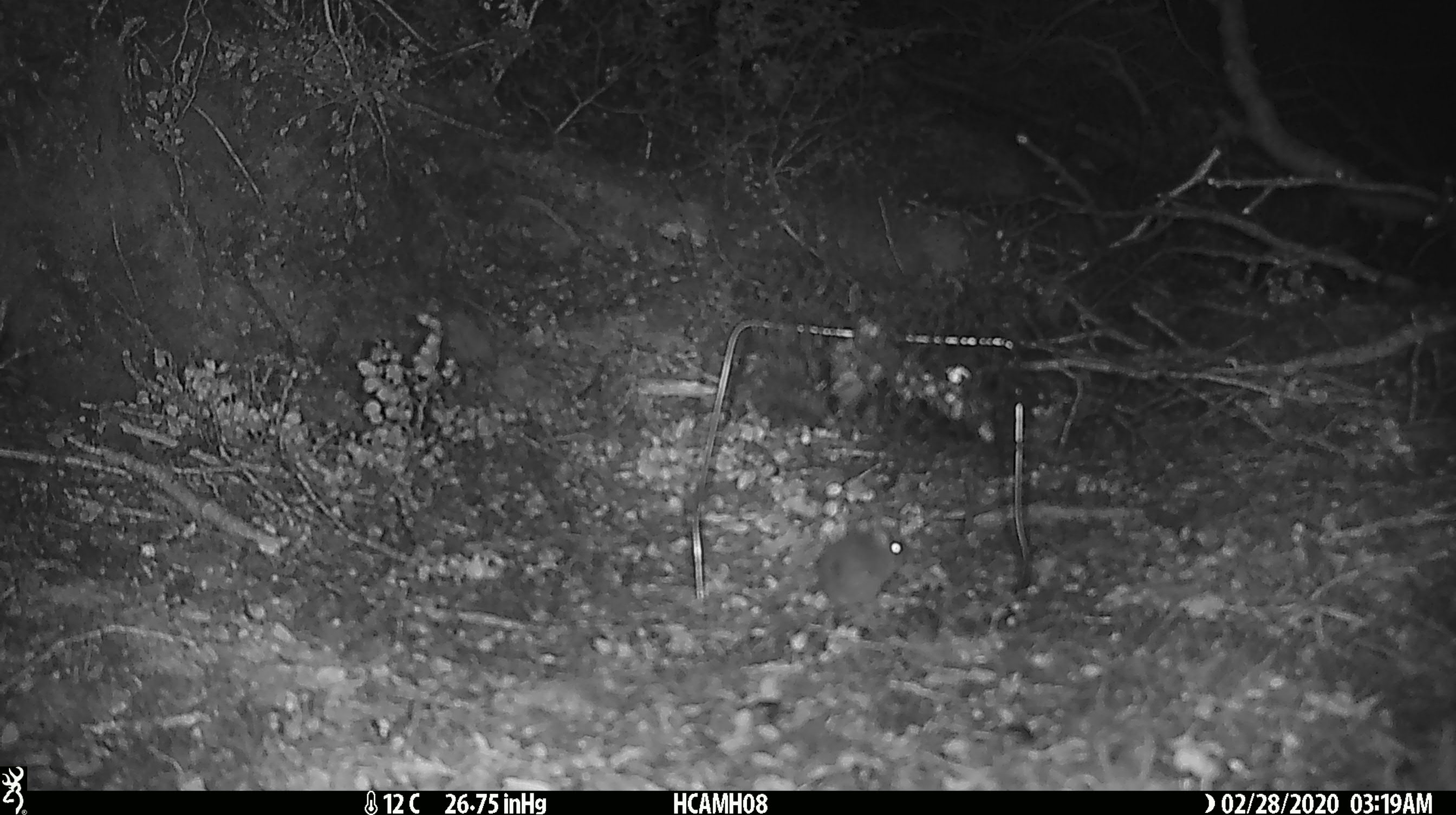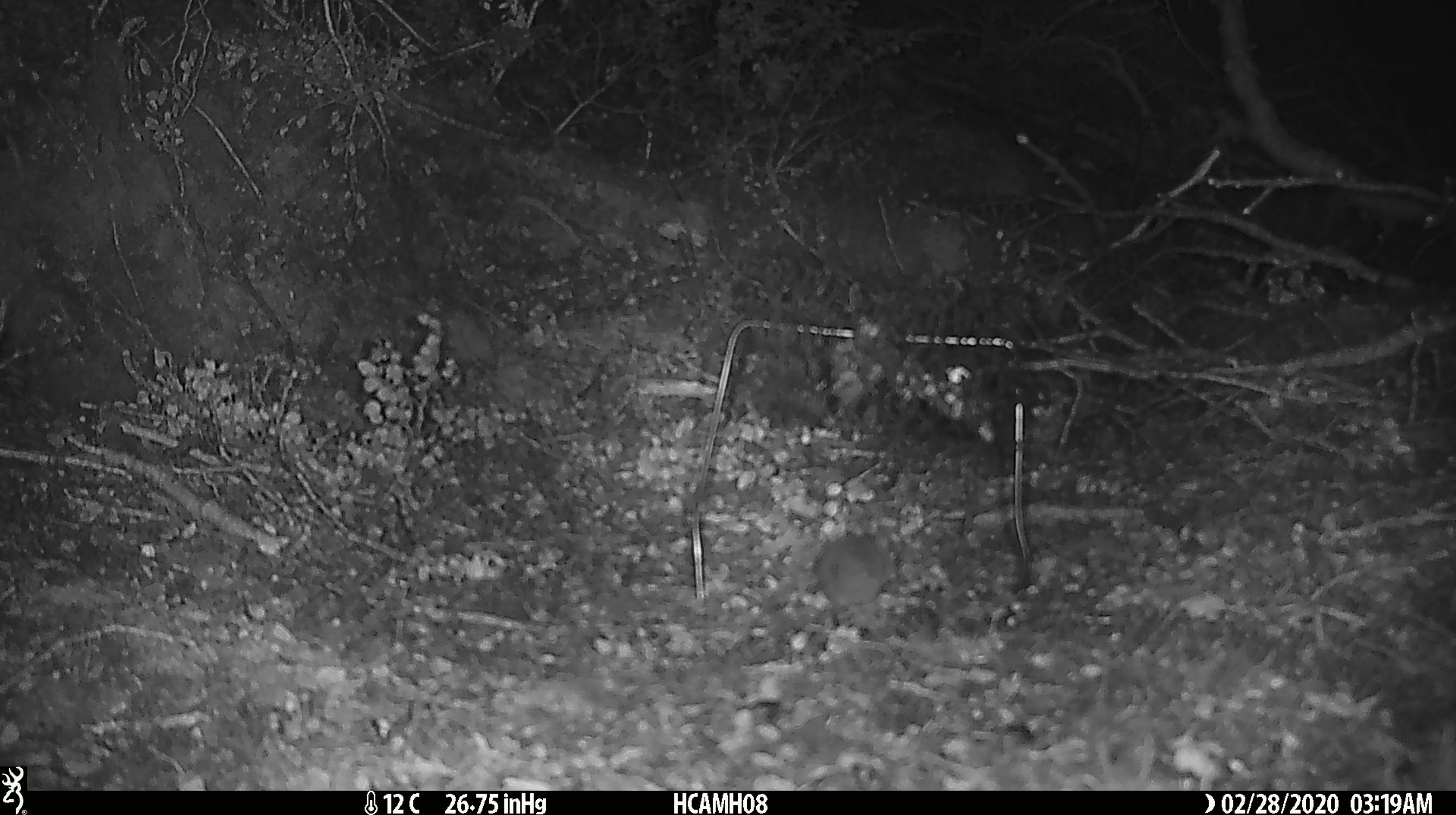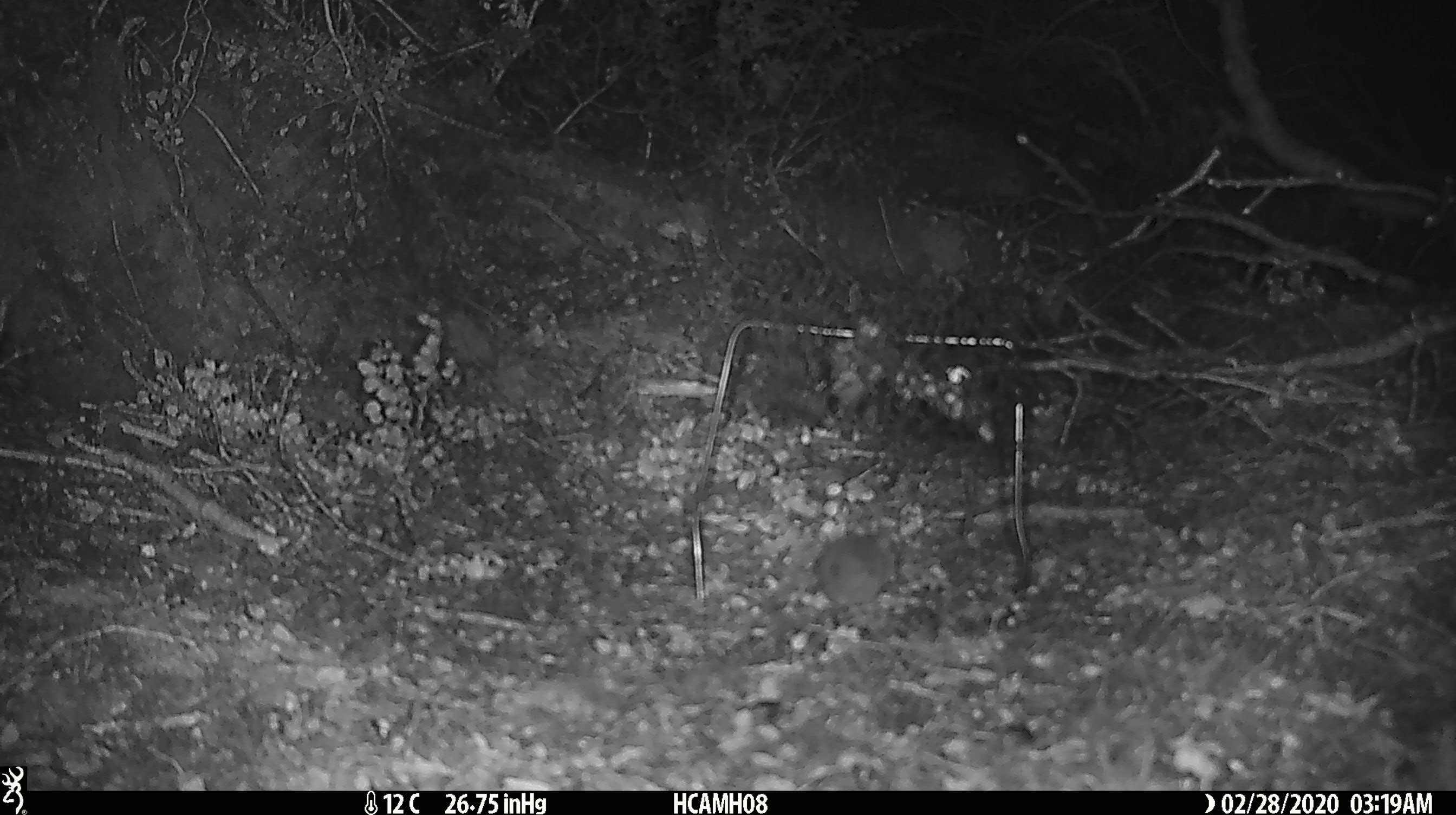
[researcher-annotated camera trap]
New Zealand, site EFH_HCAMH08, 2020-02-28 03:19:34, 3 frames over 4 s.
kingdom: Animalia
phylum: Chordata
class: Mammalia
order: Rodentia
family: Muridae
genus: Mus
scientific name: Mus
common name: mouse